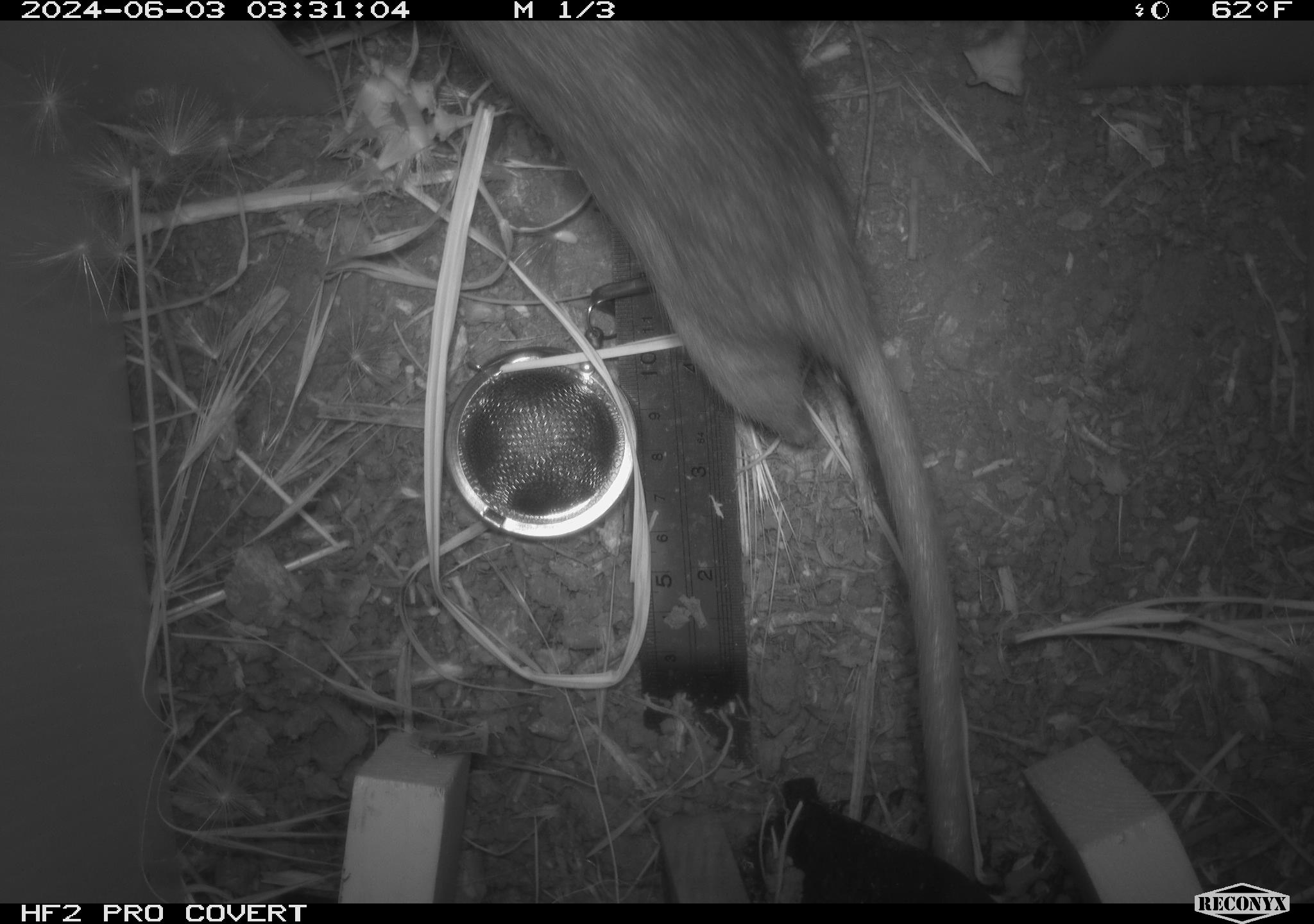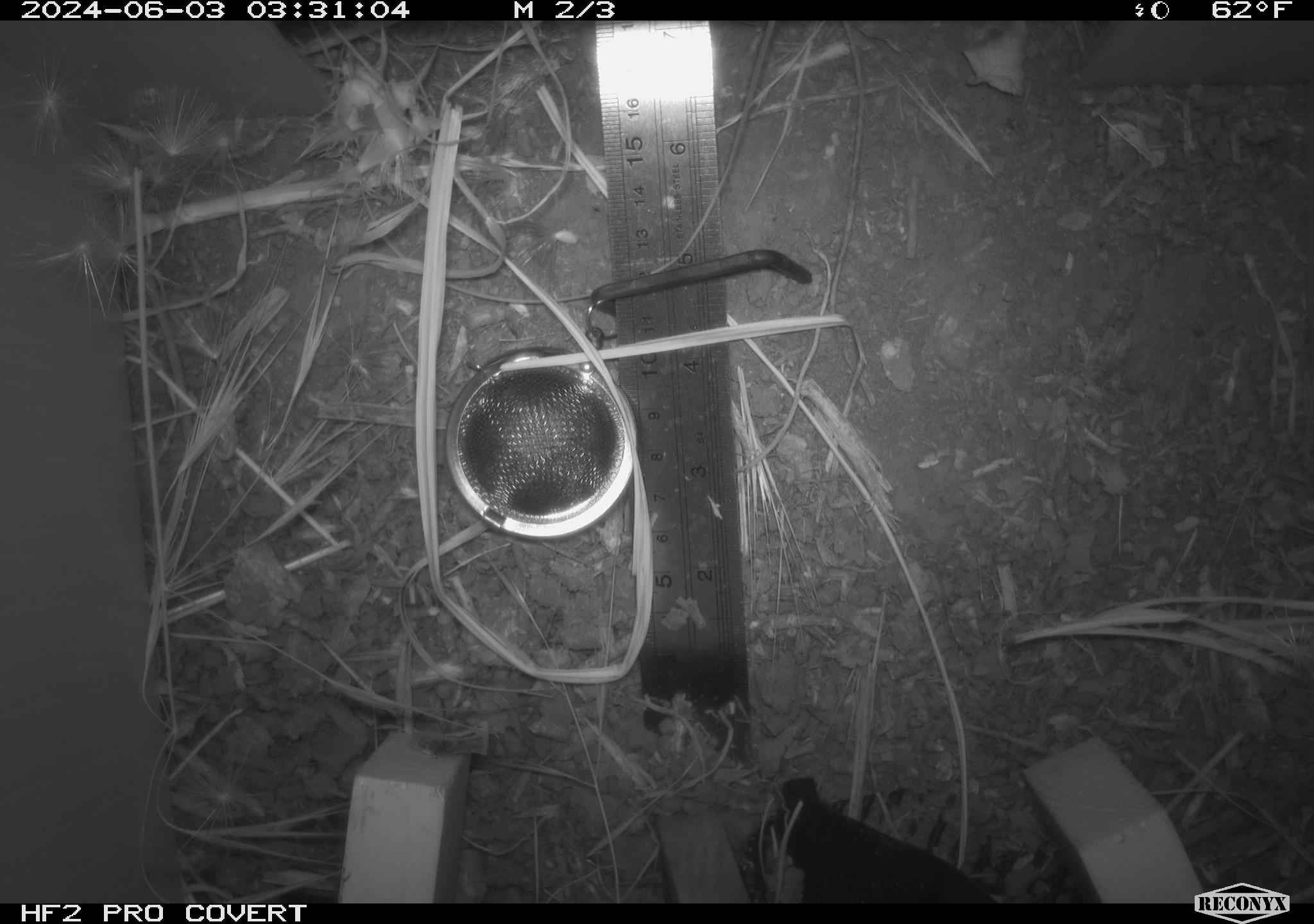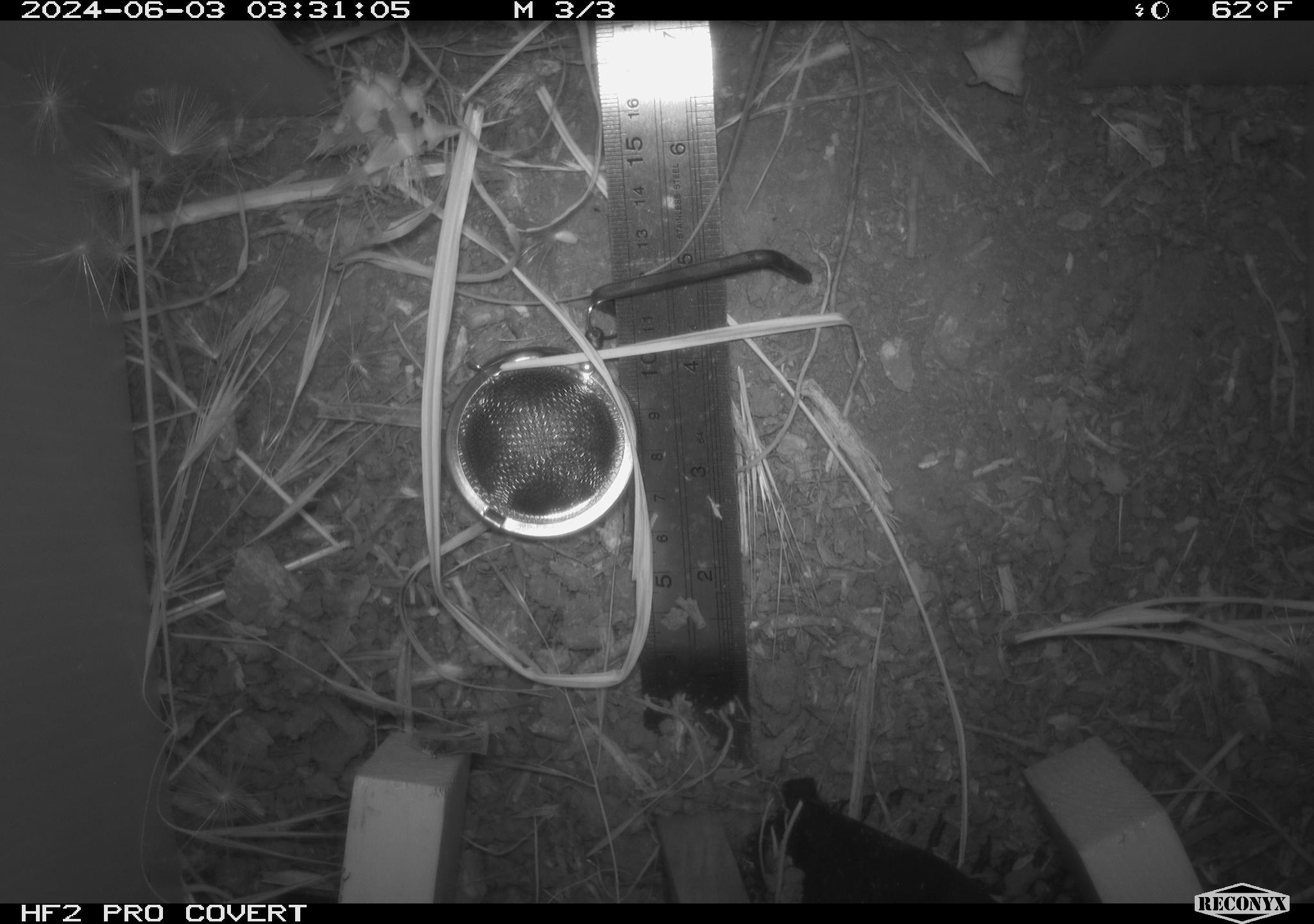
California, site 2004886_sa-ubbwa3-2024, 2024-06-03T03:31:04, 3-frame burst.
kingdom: Animalia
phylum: Chordata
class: Mammalia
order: Rodentia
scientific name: Rodentia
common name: woodrat or rat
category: woodrat or rat species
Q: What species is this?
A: Woodrat or rat species (woodrat or rat) (Rodentia).